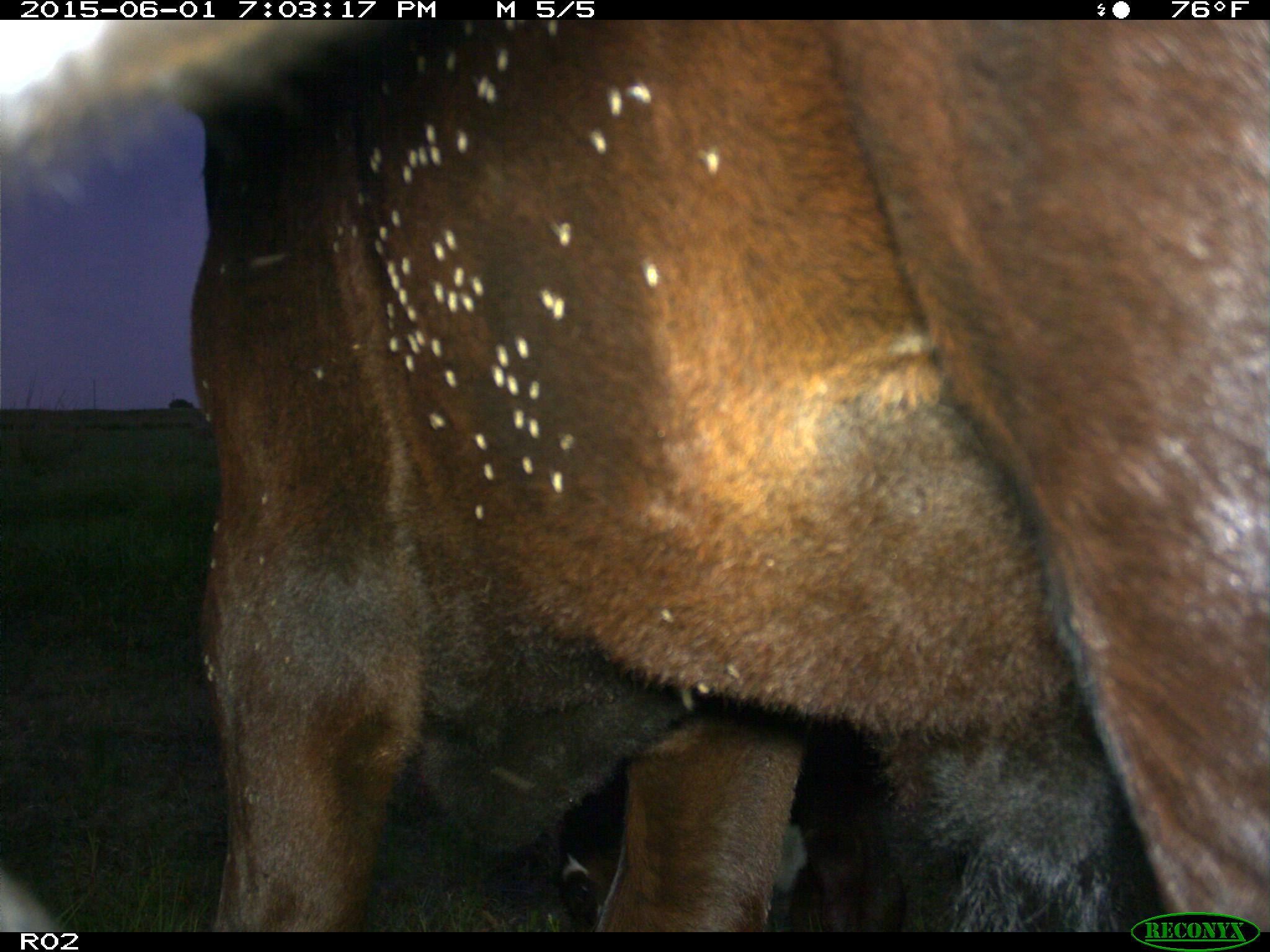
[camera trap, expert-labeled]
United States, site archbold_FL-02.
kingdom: Animalia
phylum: Chordata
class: Mammalia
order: Artiodactyla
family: Bovidae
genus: Bos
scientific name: Bos taurus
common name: domestic cow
Bos taurus (domestic cow).